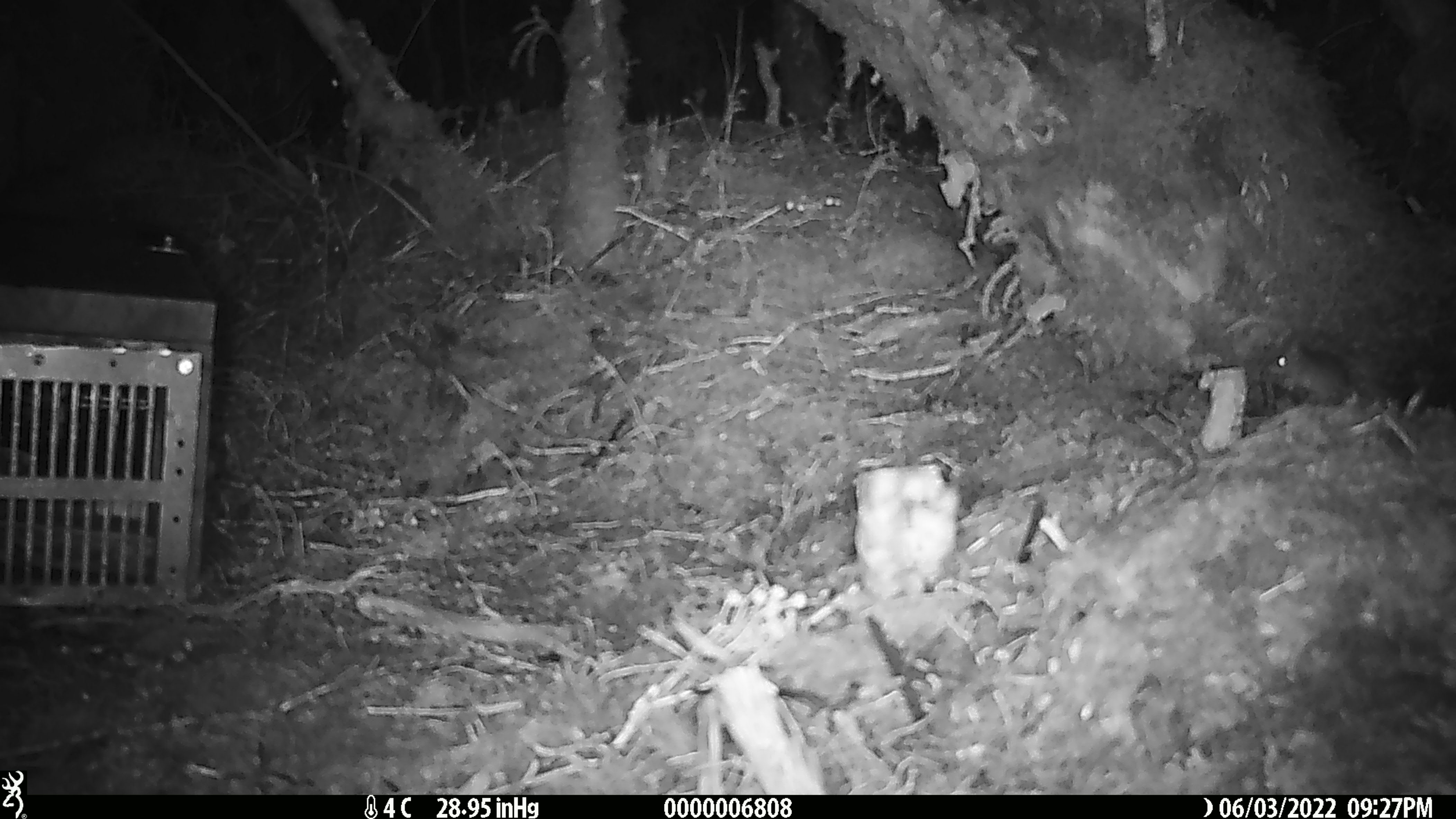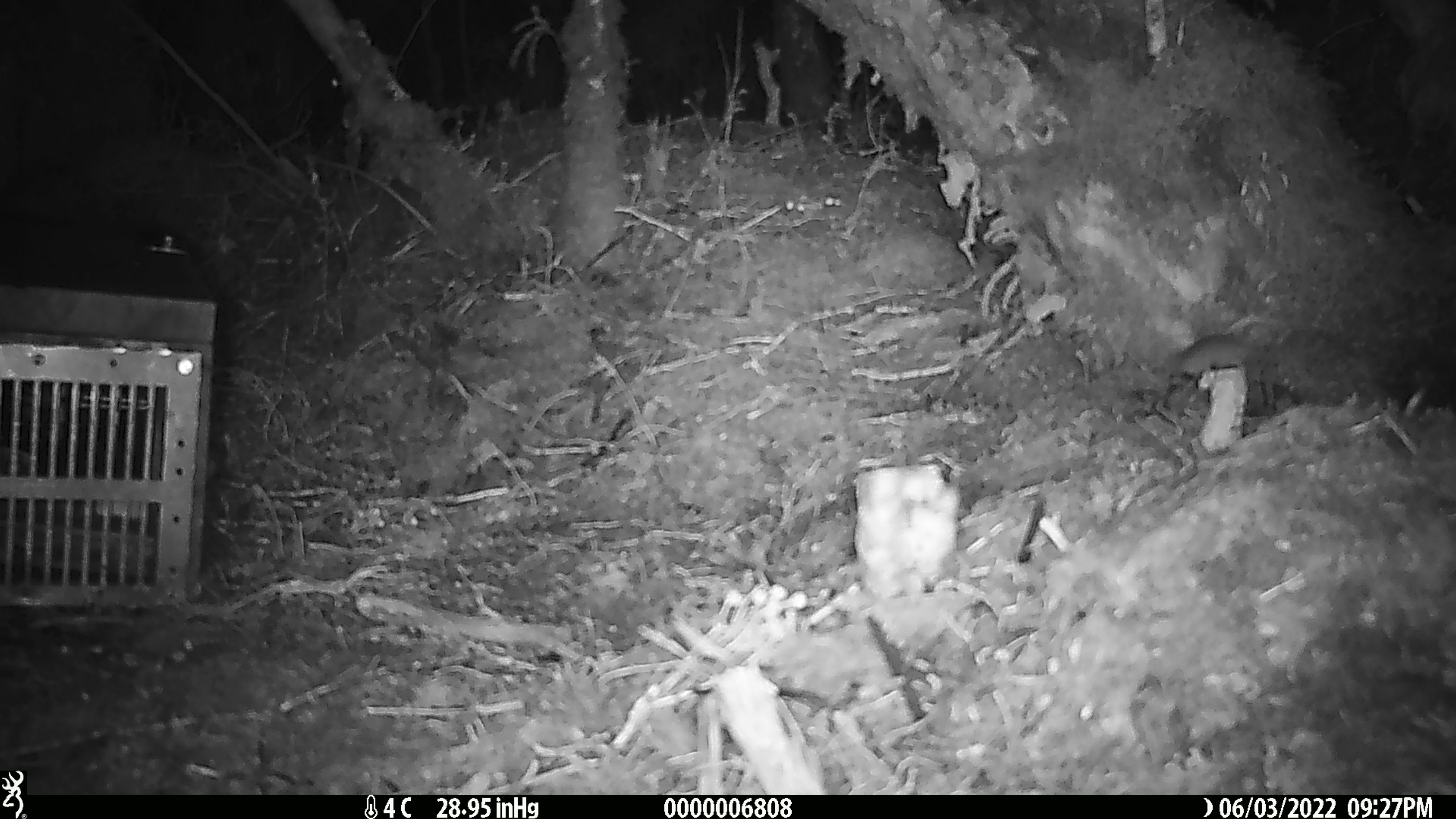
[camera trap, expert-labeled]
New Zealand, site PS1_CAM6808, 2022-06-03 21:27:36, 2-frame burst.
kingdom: Animalia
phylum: Chordata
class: Mammalia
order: Rodentia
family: Muridae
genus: Mus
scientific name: Mus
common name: mouse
Mouse (Mus).